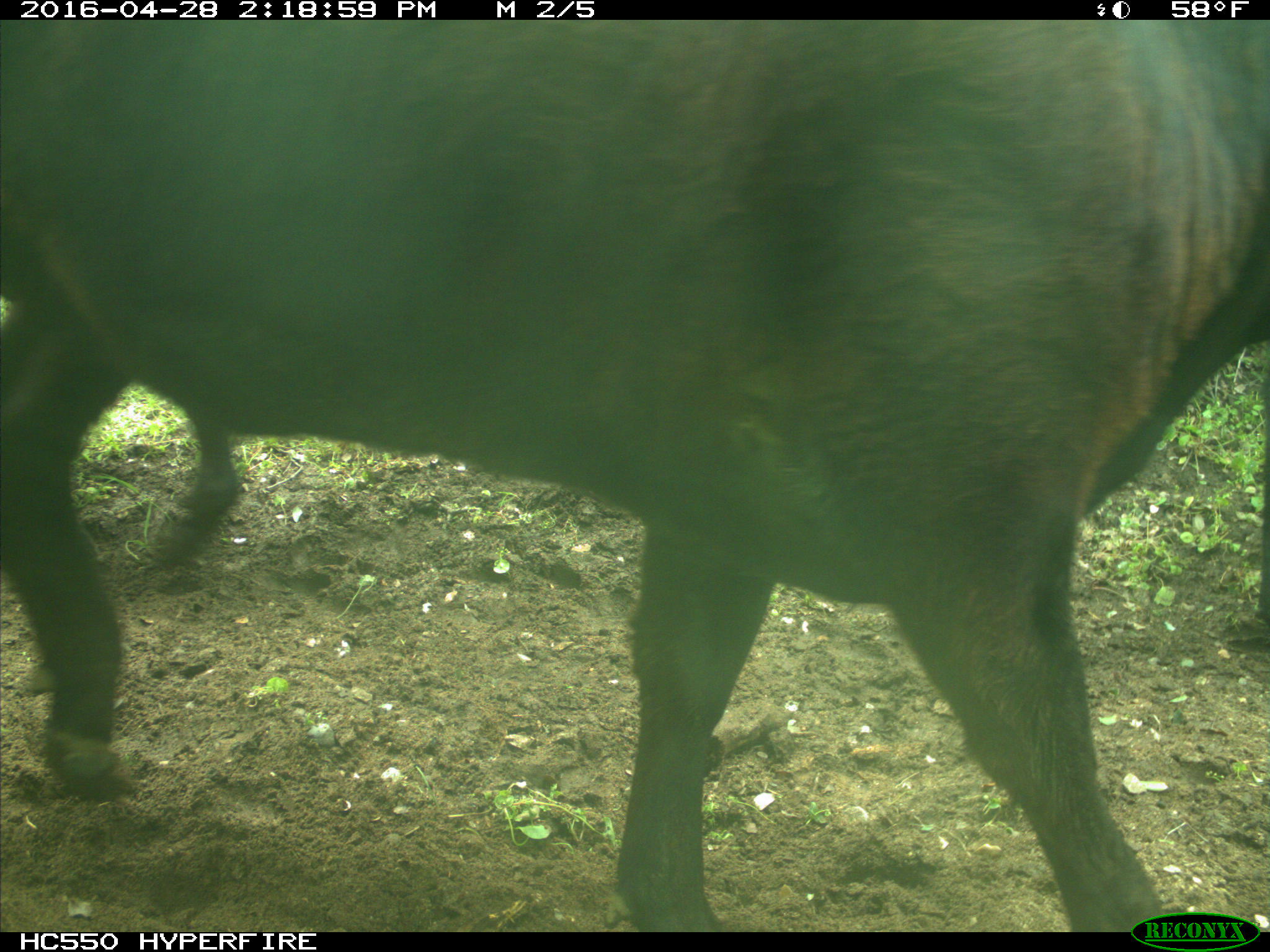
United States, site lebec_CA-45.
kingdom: Animalia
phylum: Chordata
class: Mammalia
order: Artiodactyla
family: Bovidae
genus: Bos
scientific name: Bos taurus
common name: domestic cow